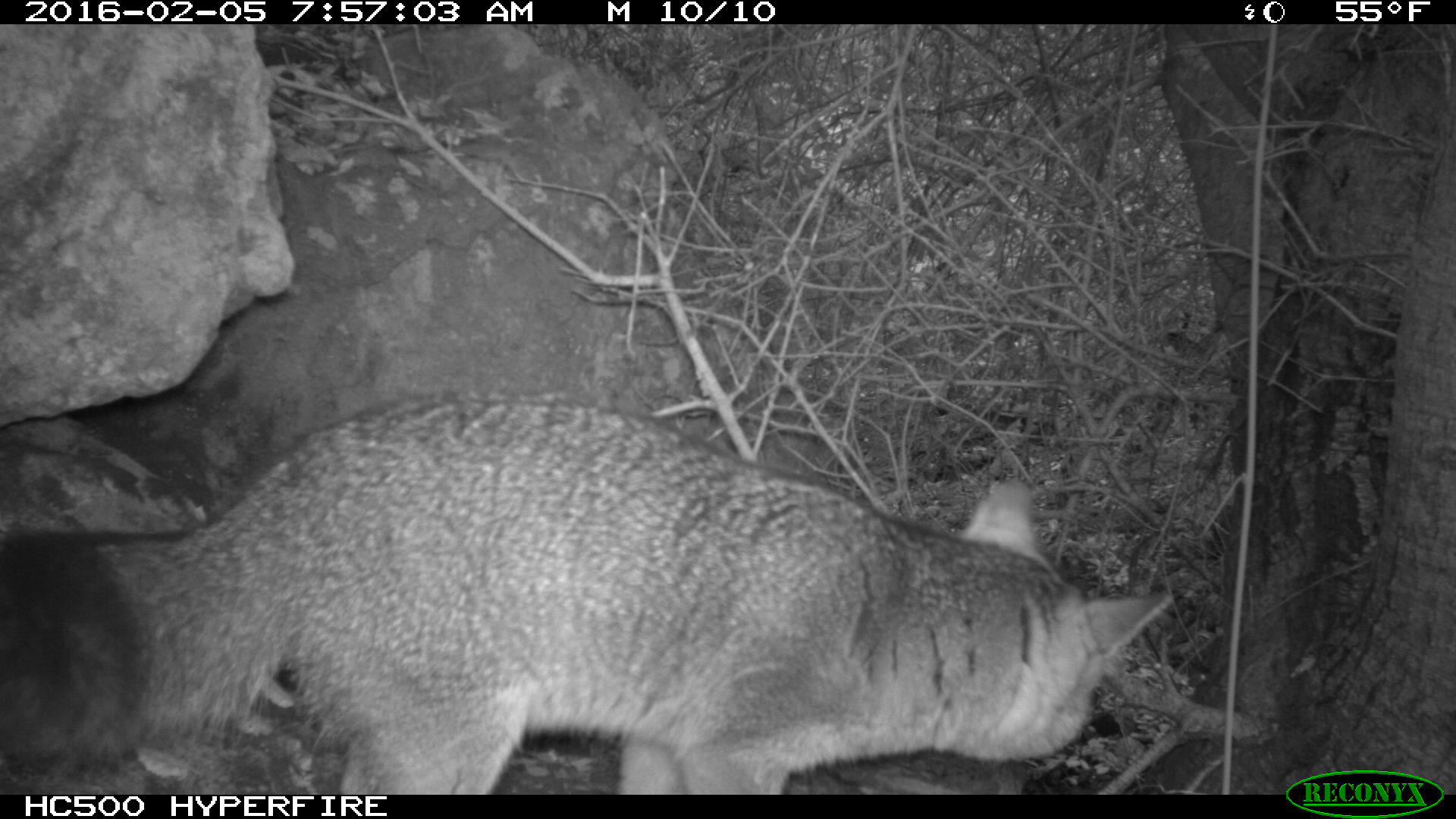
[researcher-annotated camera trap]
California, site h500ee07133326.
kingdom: Animalia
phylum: Chordata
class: Mammalia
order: Carnivora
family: Canidae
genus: Urocyon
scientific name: Urocyon littoralis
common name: island fox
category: fox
Fox (island fox) (Urocyon littoralis).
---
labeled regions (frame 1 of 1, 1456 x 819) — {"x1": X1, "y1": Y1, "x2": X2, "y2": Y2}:
fox: {"x1": 0, "y1": 391, "x2": 1175, "y2": 793}